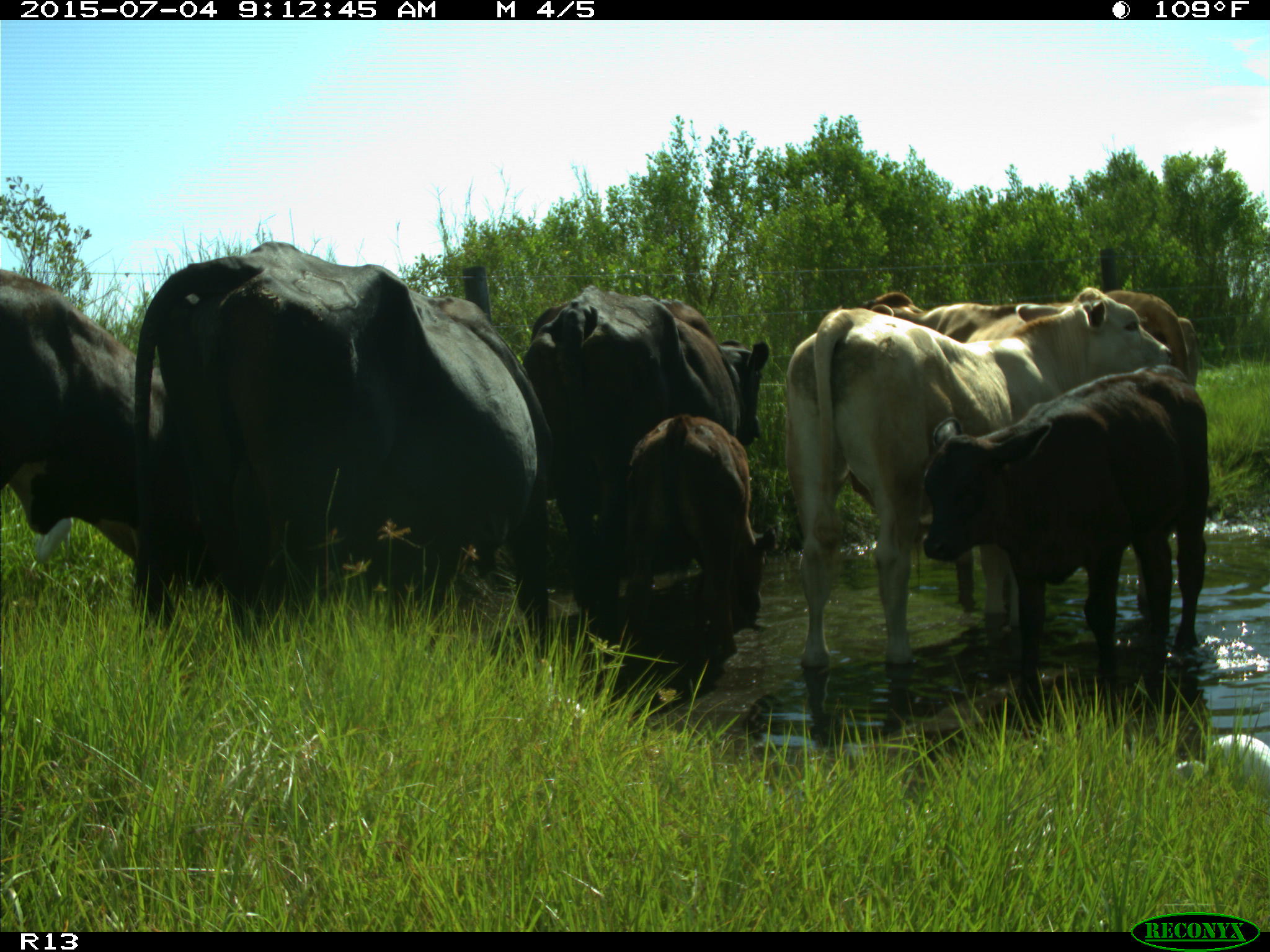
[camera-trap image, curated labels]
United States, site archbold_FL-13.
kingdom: Animalia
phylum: Chordata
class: Mammalia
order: Artiodactyla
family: Bovidae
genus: Bos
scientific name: Bos taurus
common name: domestic cow